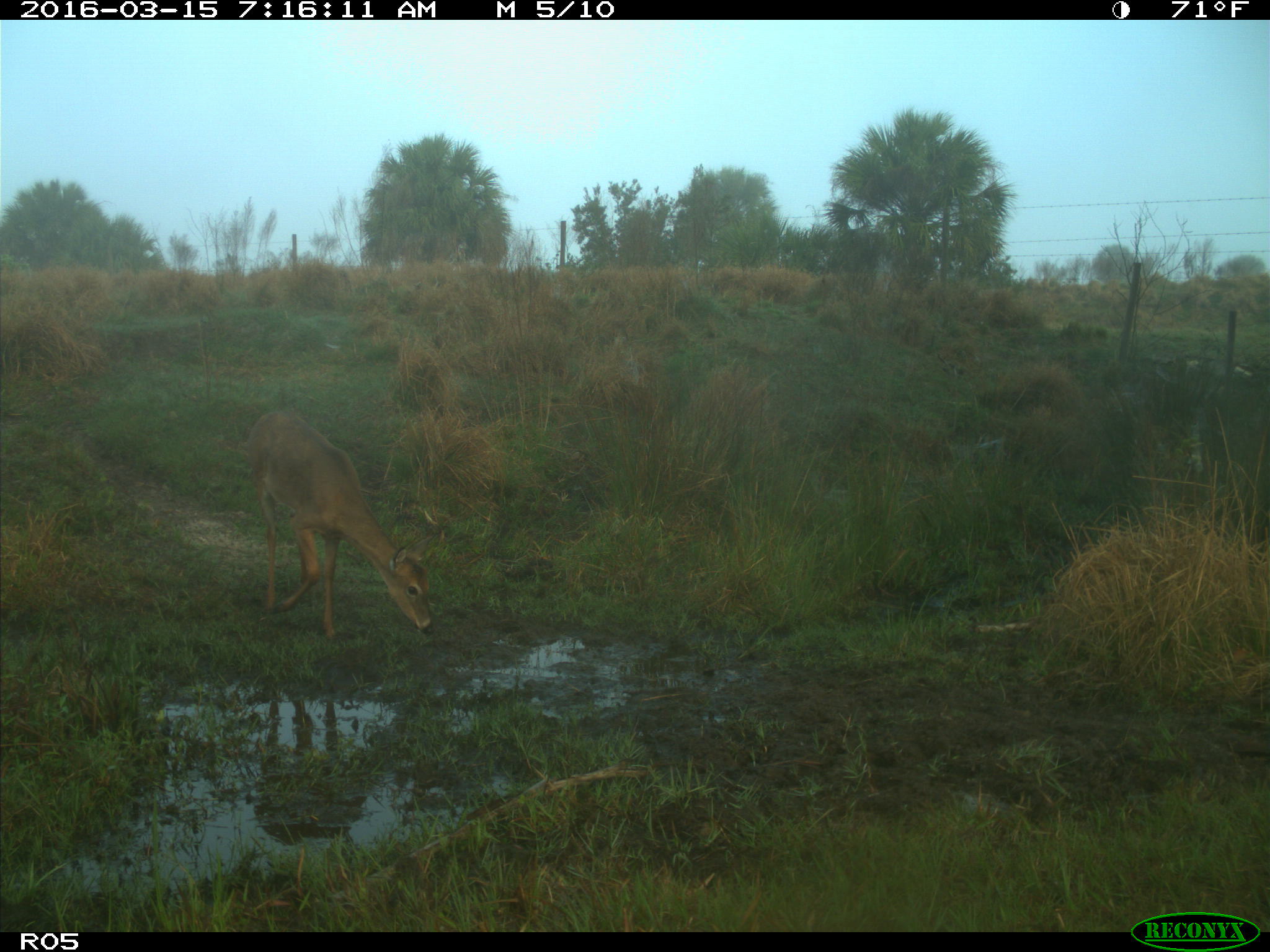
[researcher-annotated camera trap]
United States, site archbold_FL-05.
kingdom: Animalia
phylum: Chordata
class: Mammalia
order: Artiodactyla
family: Cervidae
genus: Odocoileus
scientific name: Odocoileus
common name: deer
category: unidentified deer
Unidentified deer (deer) (Odocoileus).